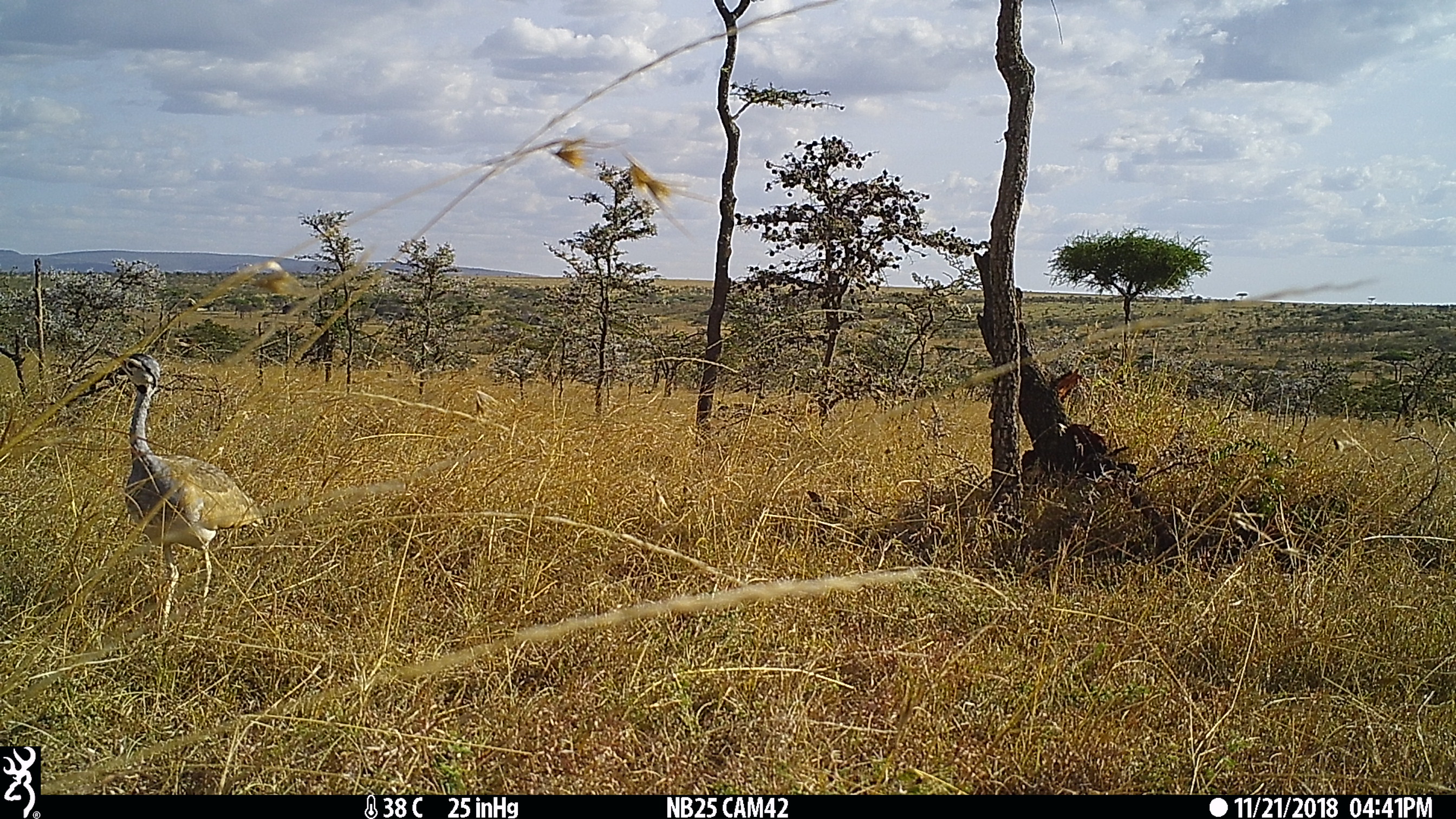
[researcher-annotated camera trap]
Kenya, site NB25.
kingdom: Animalia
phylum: Chordata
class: Aves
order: Otidiformes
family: Otididae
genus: Eupodotis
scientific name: Eupodotis senegalensis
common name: white-bellied bustard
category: bustard white bellied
Bustard white bellied (white-bellied bustard) (Eupodotis senegalensis).